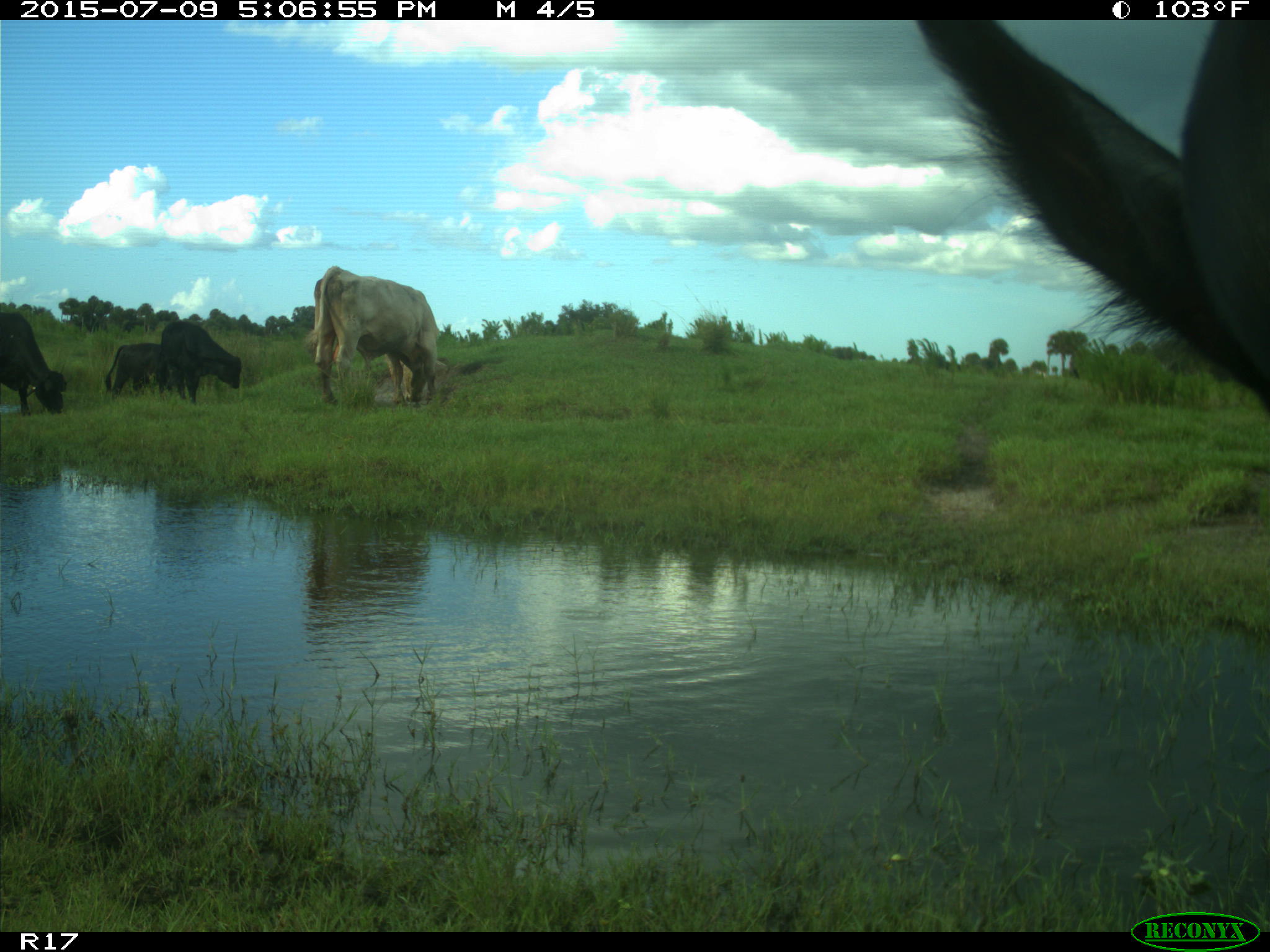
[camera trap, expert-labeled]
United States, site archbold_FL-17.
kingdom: Animalia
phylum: Chordata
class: Mammalia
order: Artiodactyla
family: Bovidae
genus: Bos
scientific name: Bos taurus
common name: domestic cow